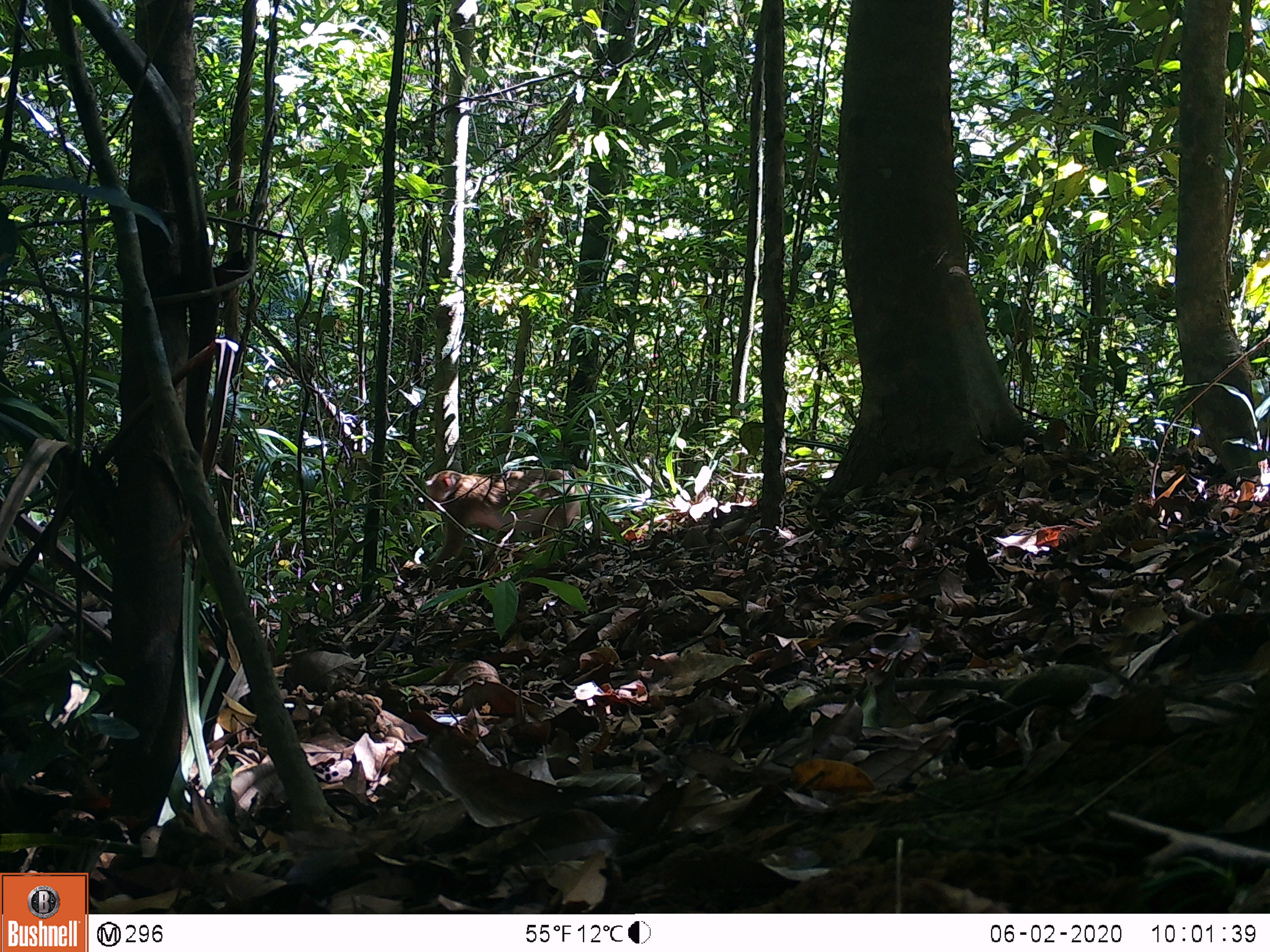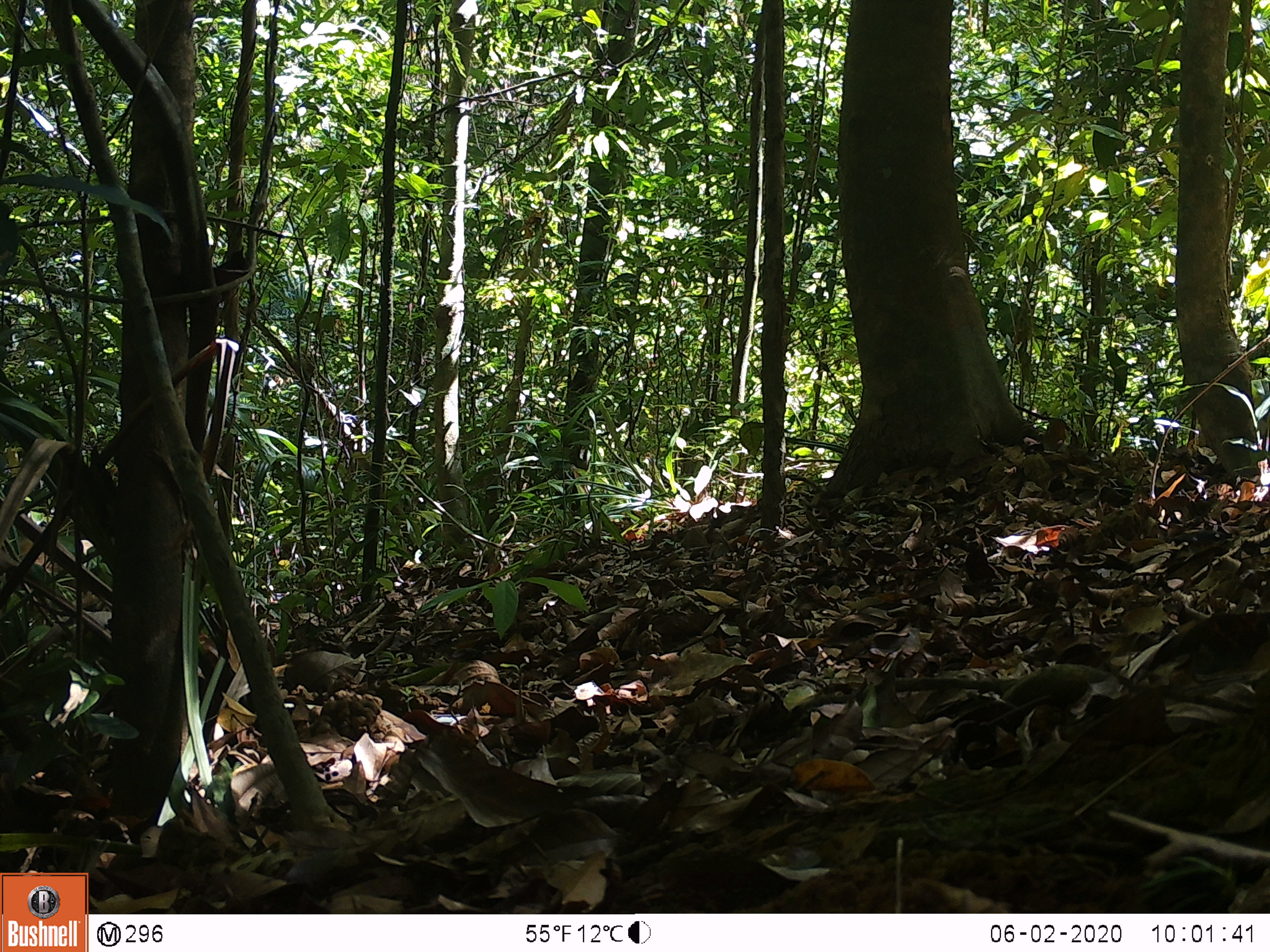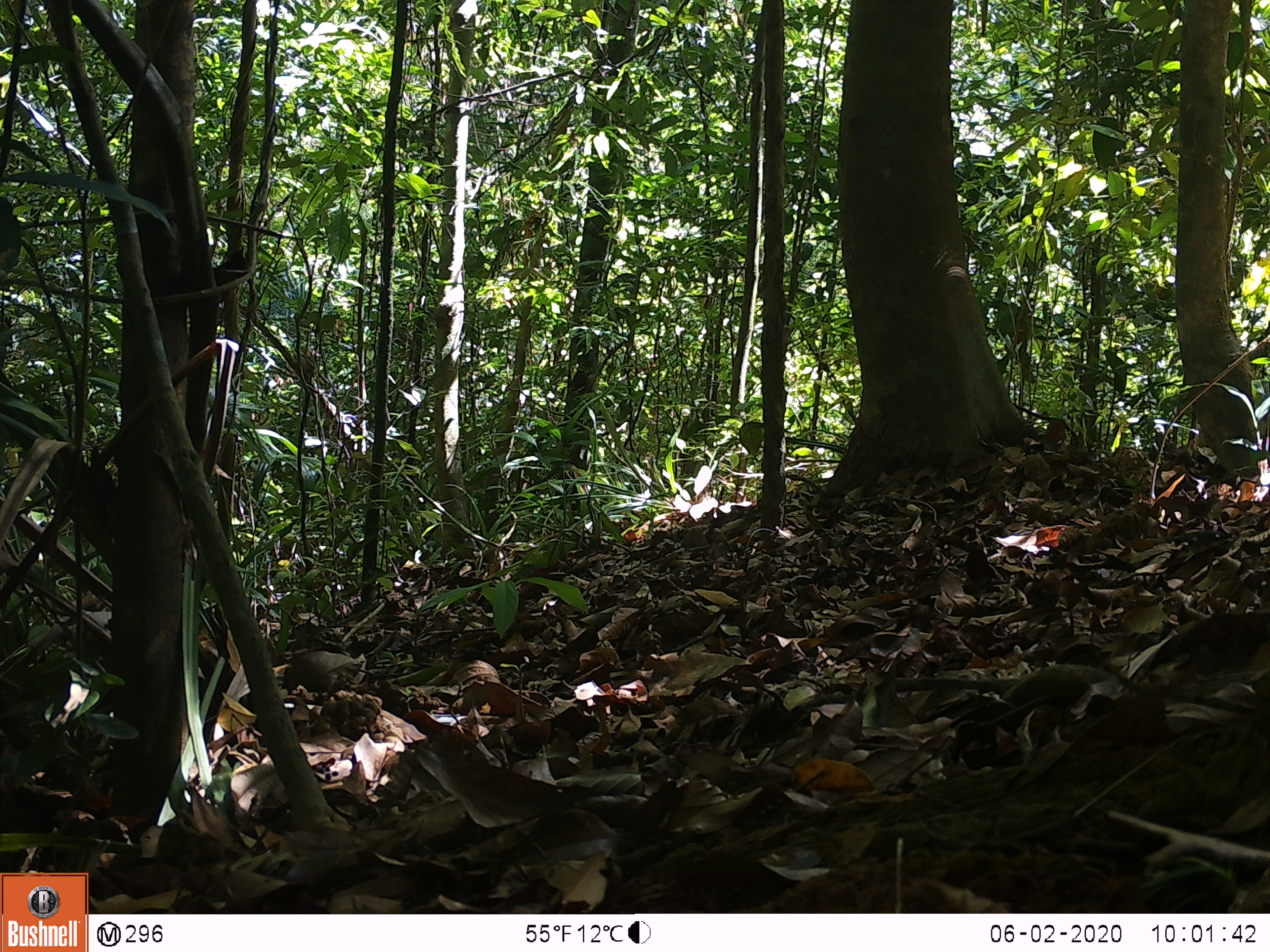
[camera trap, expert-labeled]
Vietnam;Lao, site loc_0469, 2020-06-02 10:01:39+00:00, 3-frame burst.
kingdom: Animalia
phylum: Chordata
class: Mammalia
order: Primates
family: Cercopithecidae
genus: Macaca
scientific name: Macaca nemestrina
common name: pig-tailed macaque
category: pig tailed macaque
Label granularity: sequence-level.